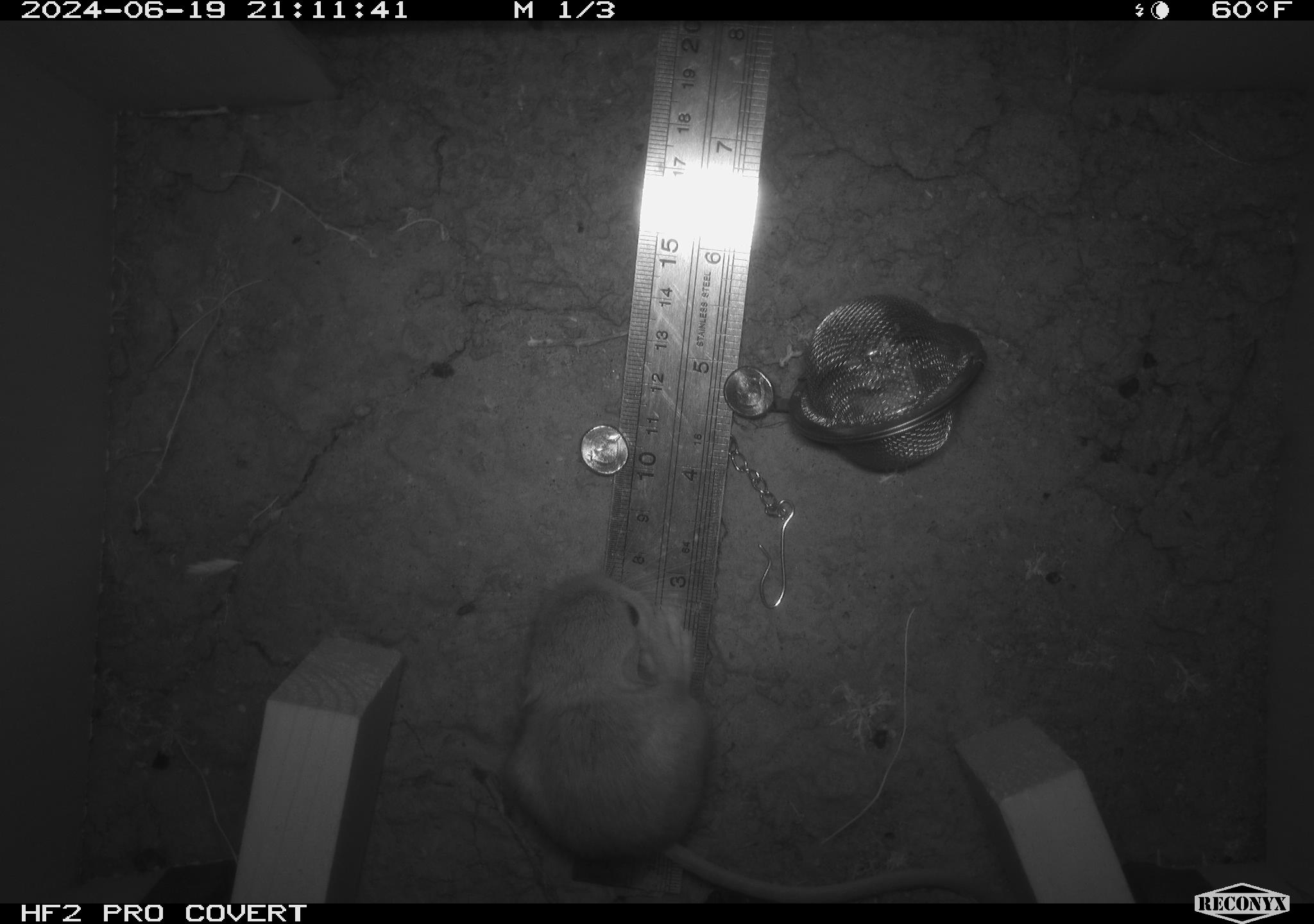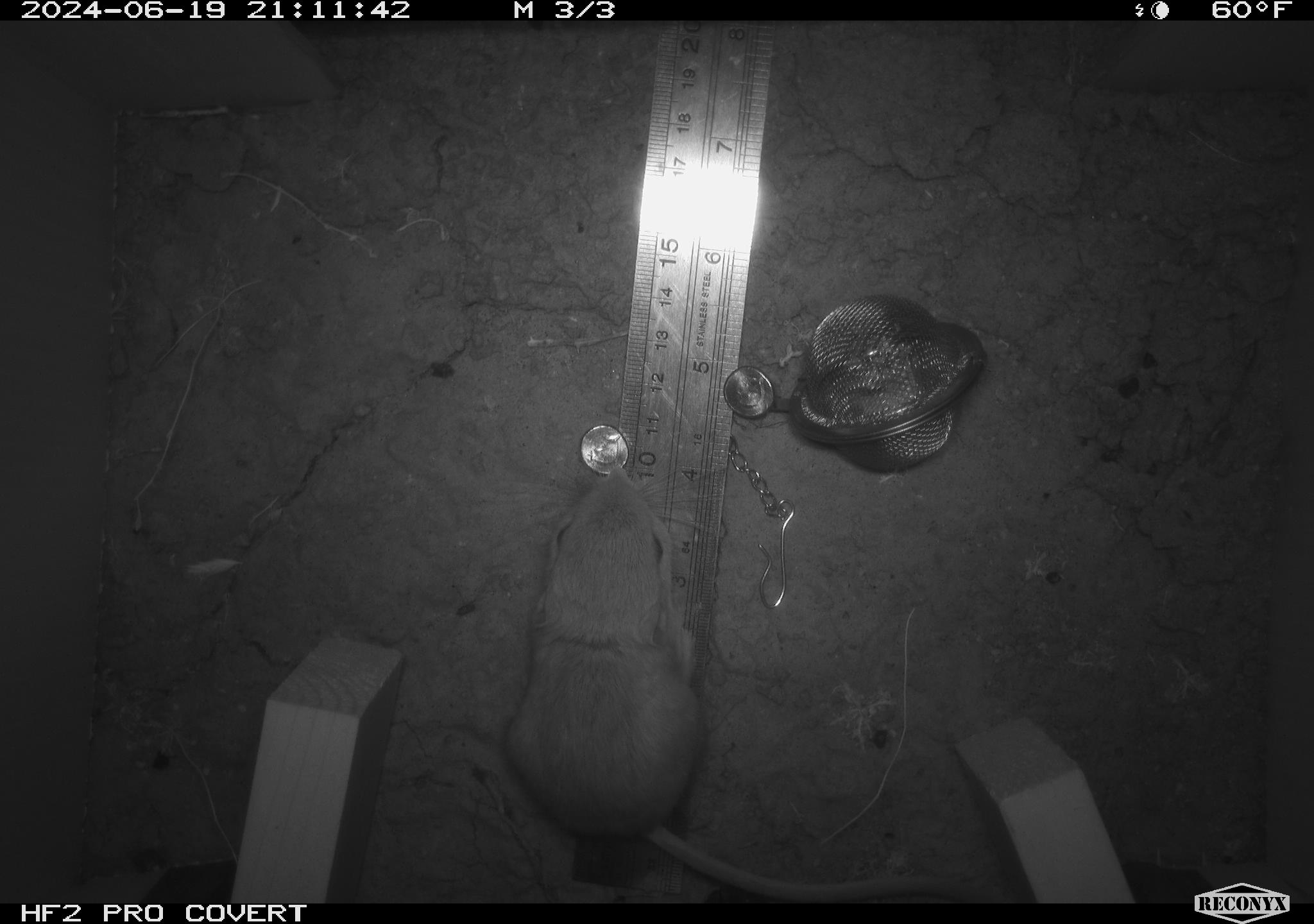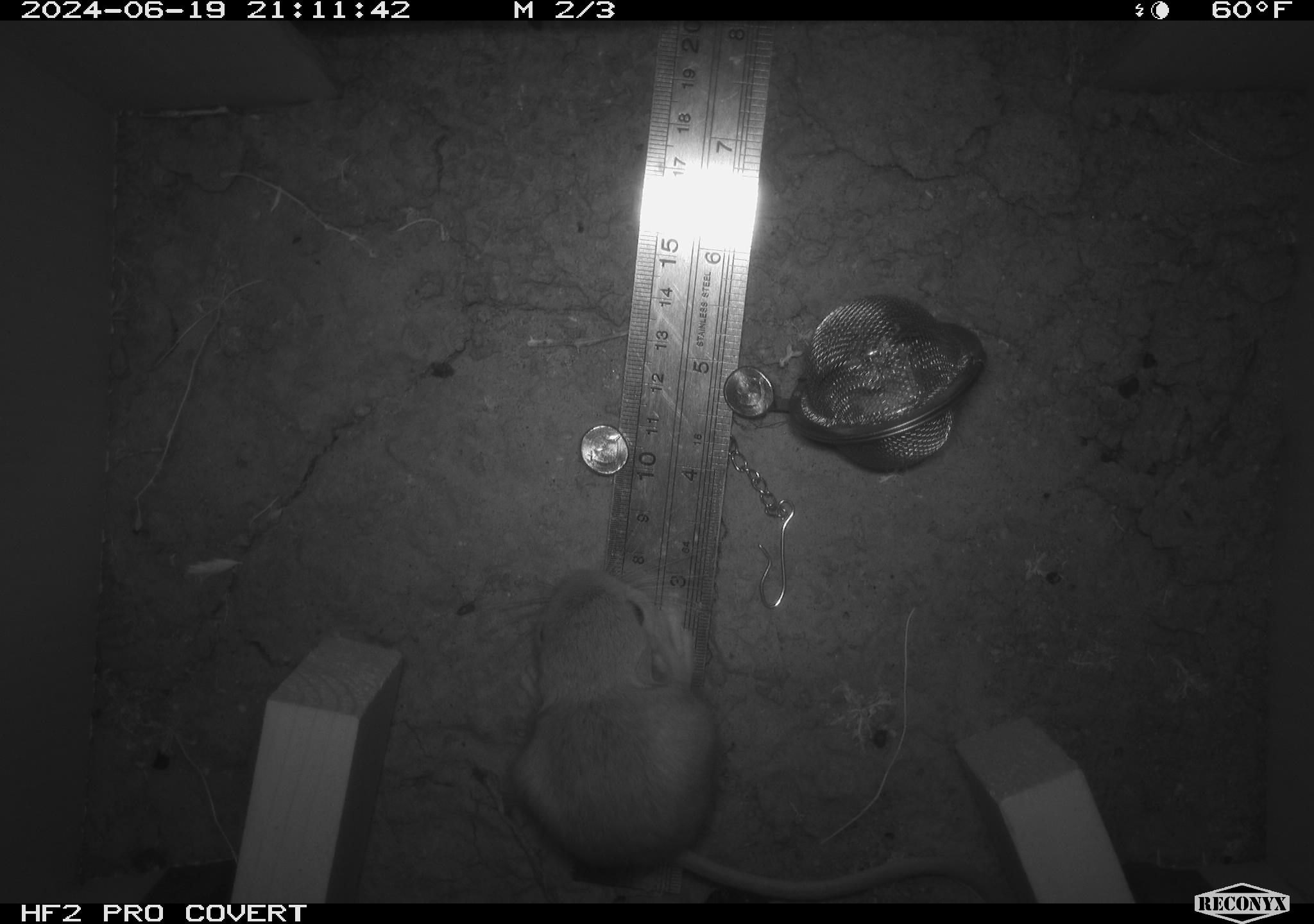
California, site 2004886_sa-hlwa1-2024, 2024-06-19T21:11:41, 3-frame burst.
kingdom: Animalia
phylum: Chordata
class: Mammalia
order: Rodentia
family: Heteromyidae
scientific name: Heteromyidae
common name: kangaroo rats and pocket mice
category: heteromyidae family